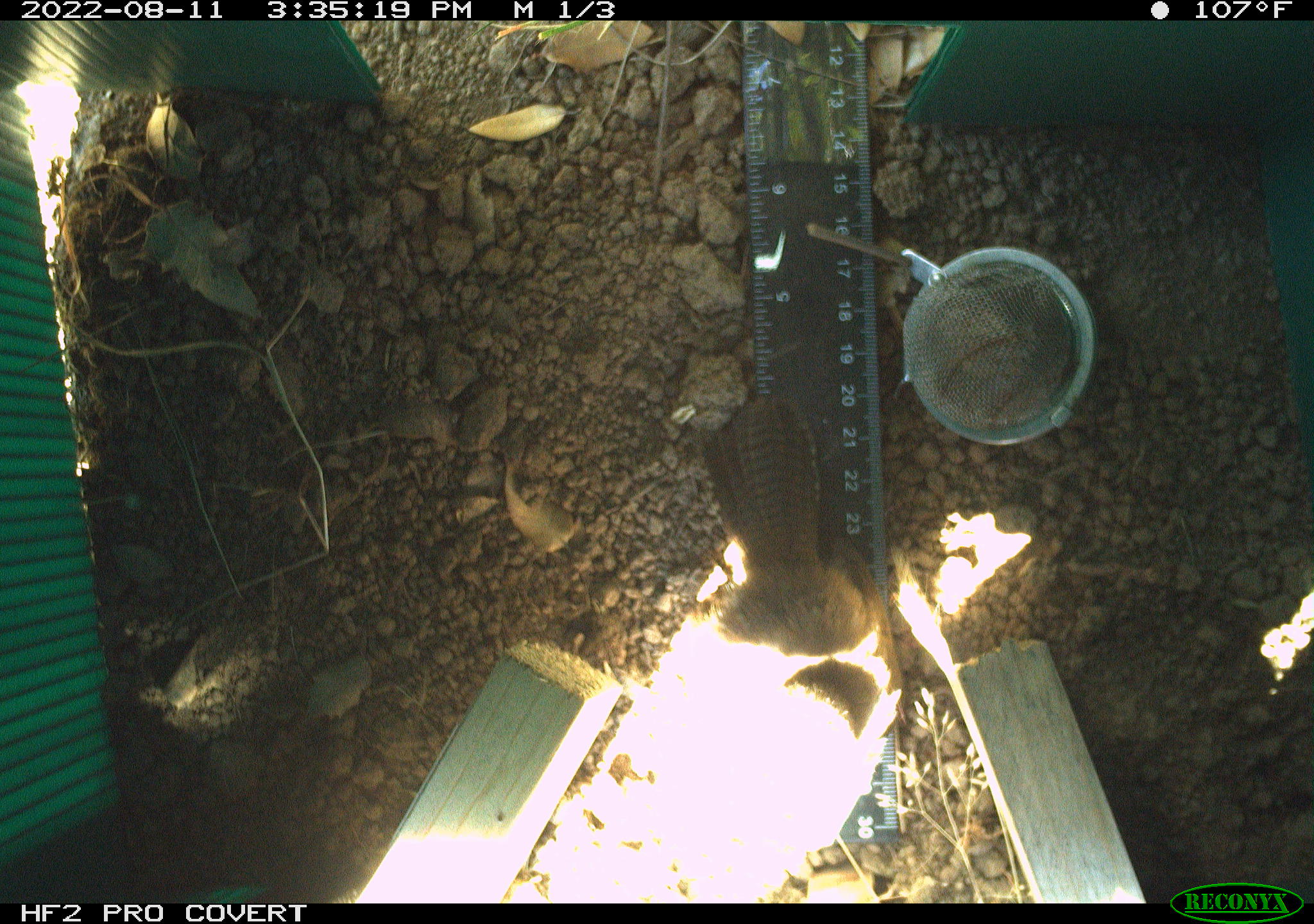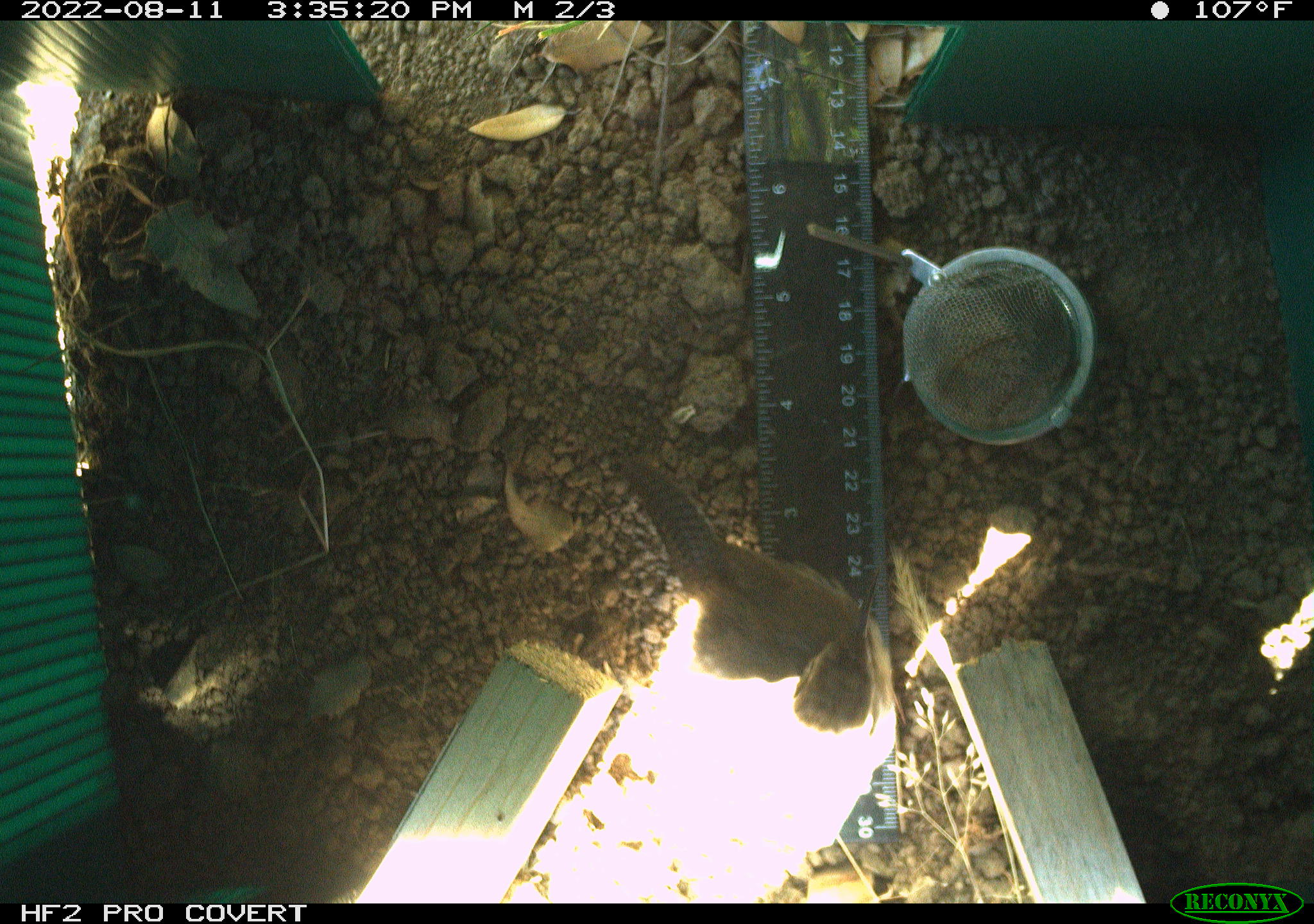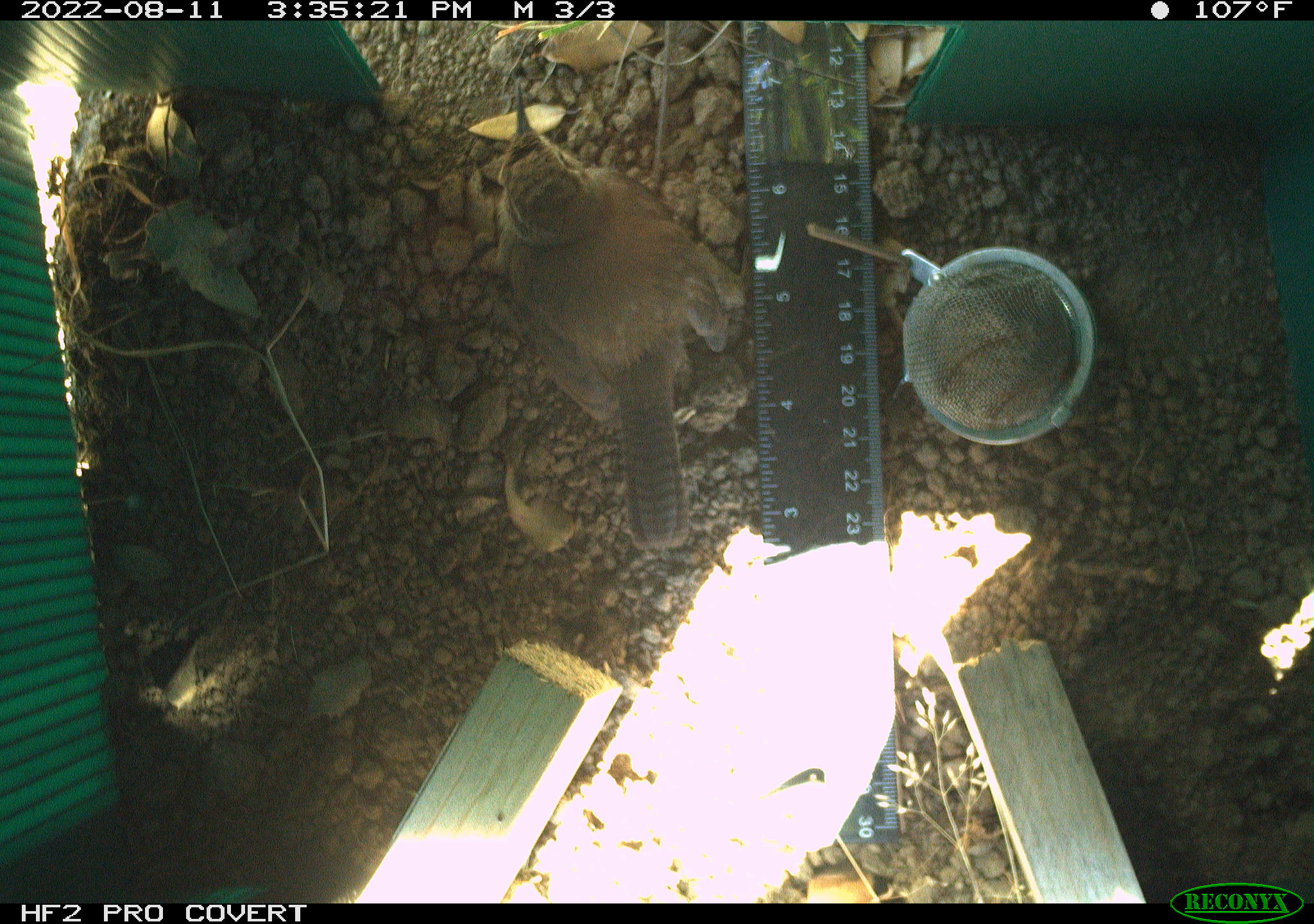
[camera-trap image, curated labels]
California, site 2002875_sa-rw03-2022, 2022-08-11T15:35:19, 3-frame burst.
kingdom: Animalia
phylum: Chordata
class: Aves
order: Passeriformes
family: Troglodytidae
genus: Thryomanes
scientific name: Thryomanes bewickii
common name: bewick's wren